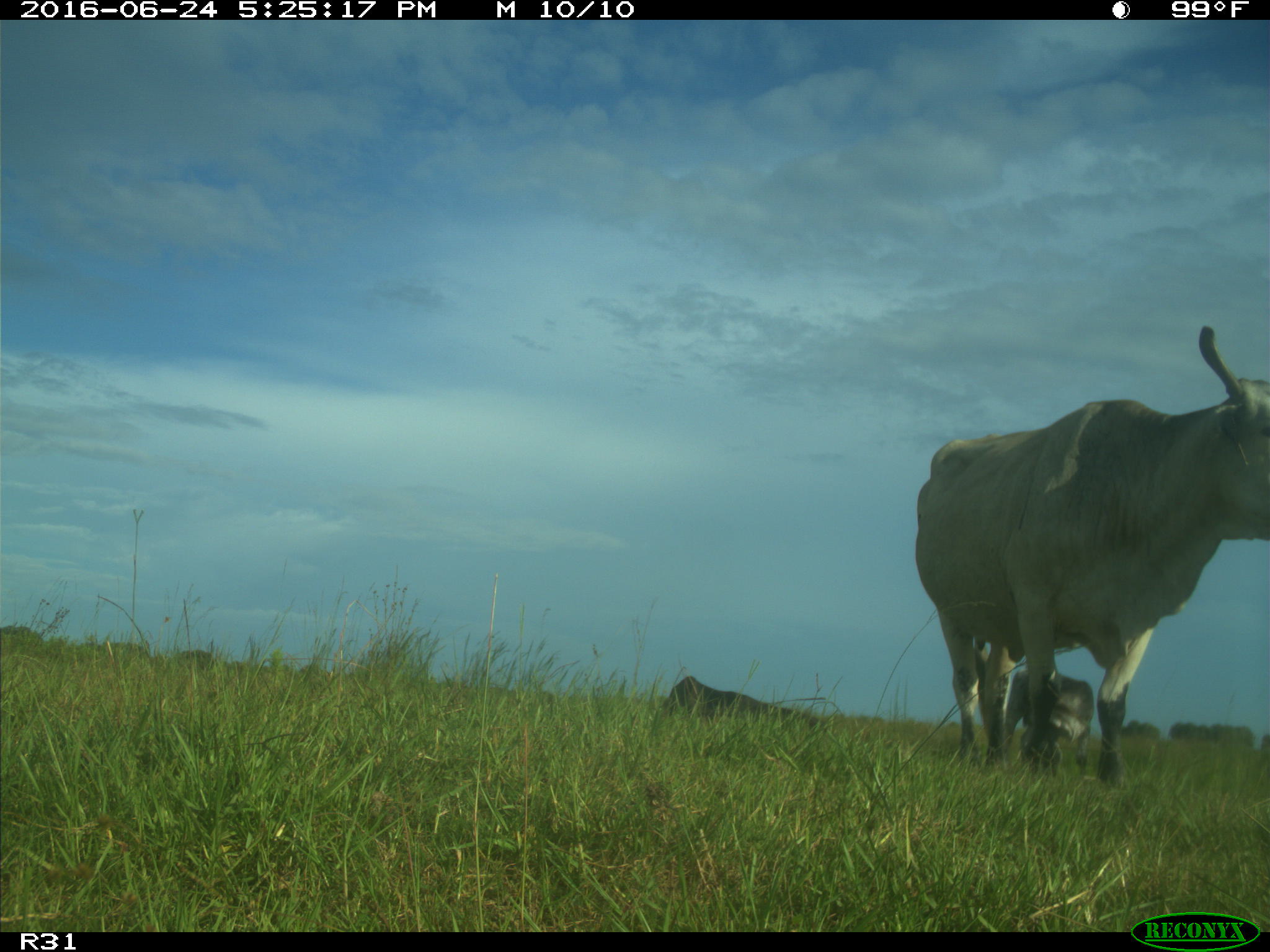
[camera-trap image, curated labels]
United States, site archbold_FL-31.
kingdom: Animalia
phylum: Chordata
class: Mammalia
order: Artiodactyla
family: Bovidae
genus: Bos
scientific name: Bos taurus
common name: domestic cow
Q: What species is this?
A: Bos taurus (domestic cow).